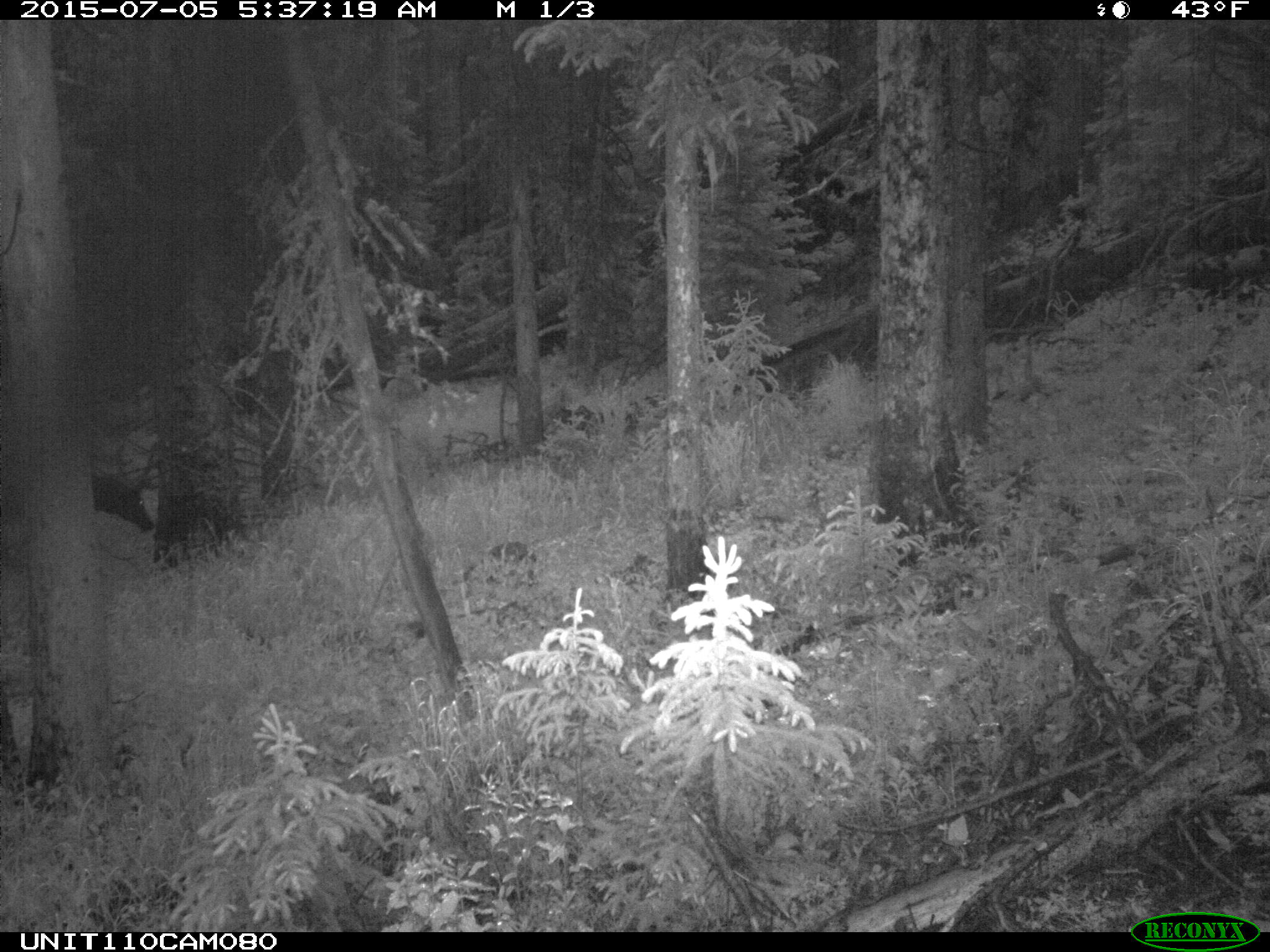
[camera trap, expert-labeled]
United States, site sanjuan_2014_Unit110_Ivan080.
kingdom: Animalia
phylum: Chordata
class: Mammalia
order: Artiodactyla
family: Cervidae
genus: Cervus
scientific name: Cervus elaphus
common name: red deer